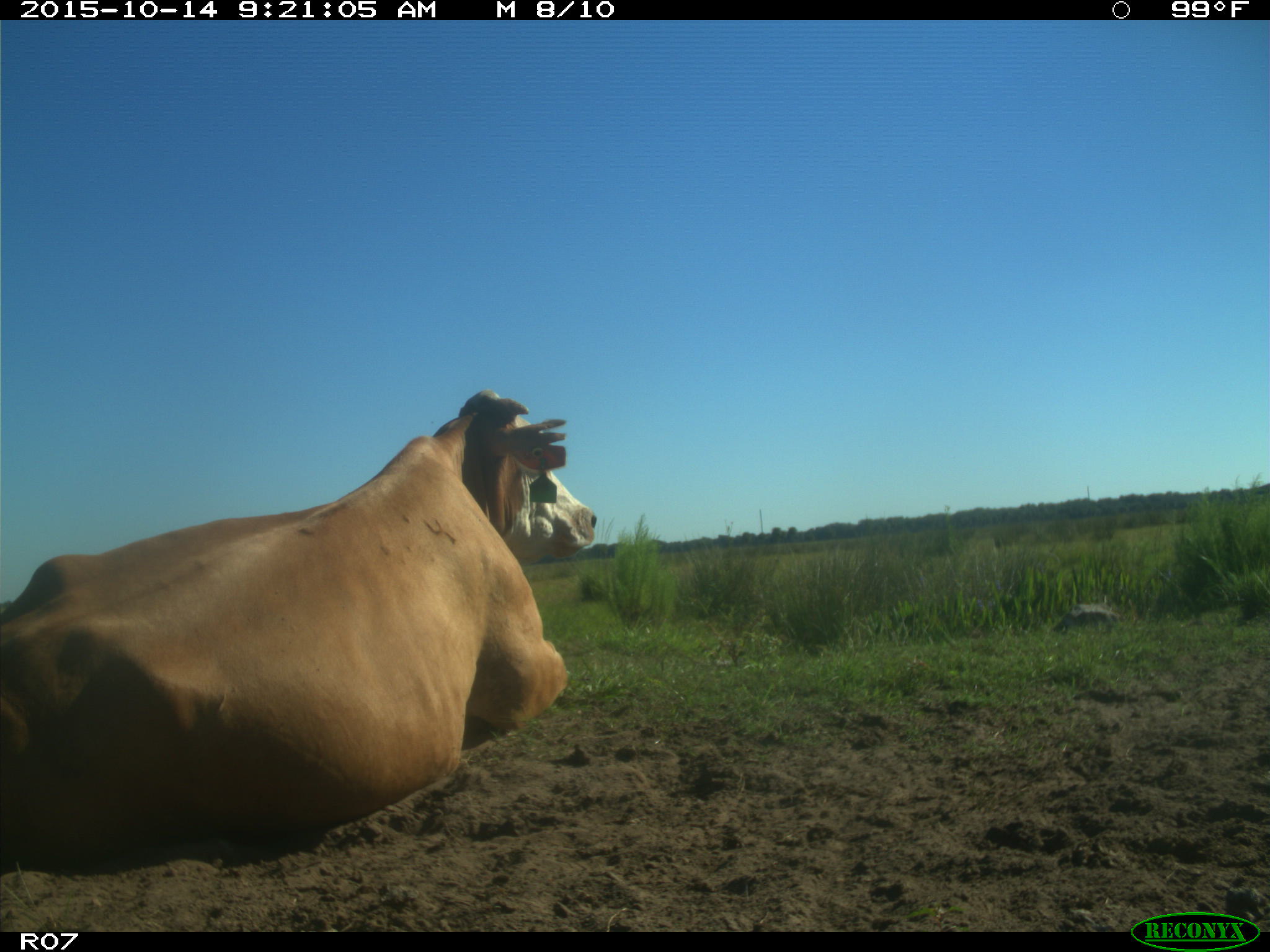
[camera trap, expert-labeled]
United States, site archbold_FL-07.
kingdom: Animalia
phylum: Chordata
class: Mammalia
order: Artiodactyla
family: Bovidae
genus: Bos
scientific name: Bos taurus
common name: domestic cow